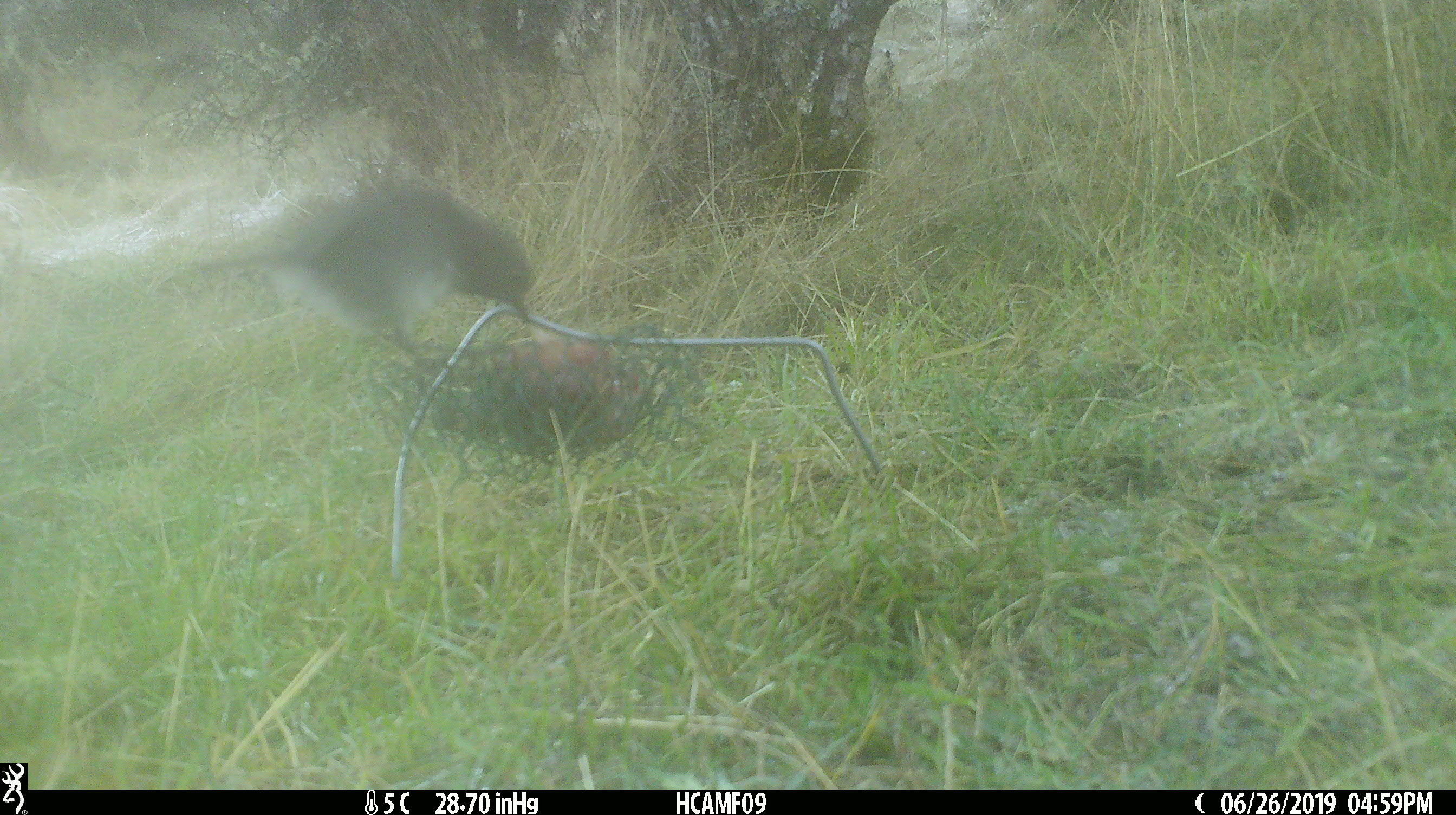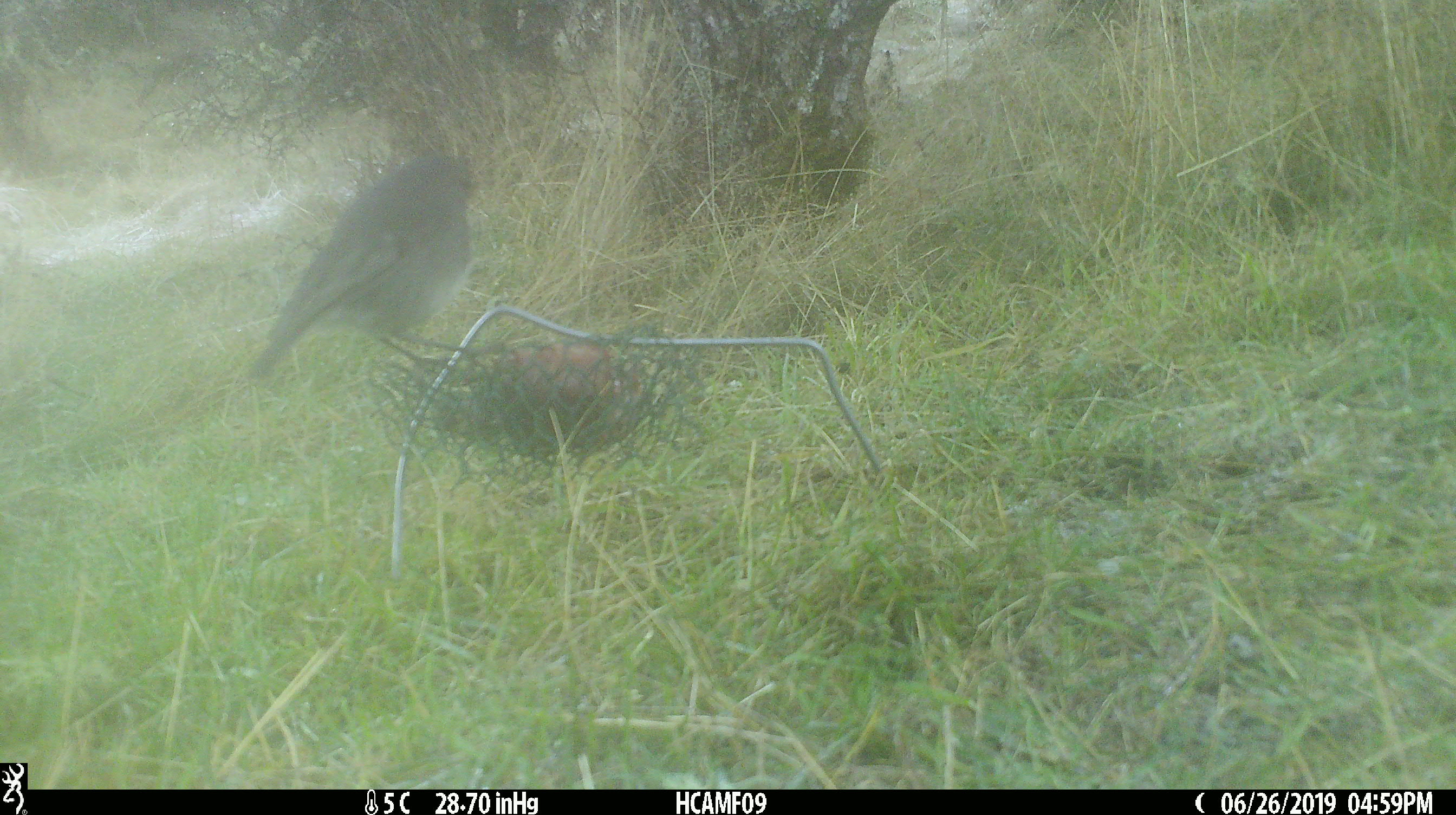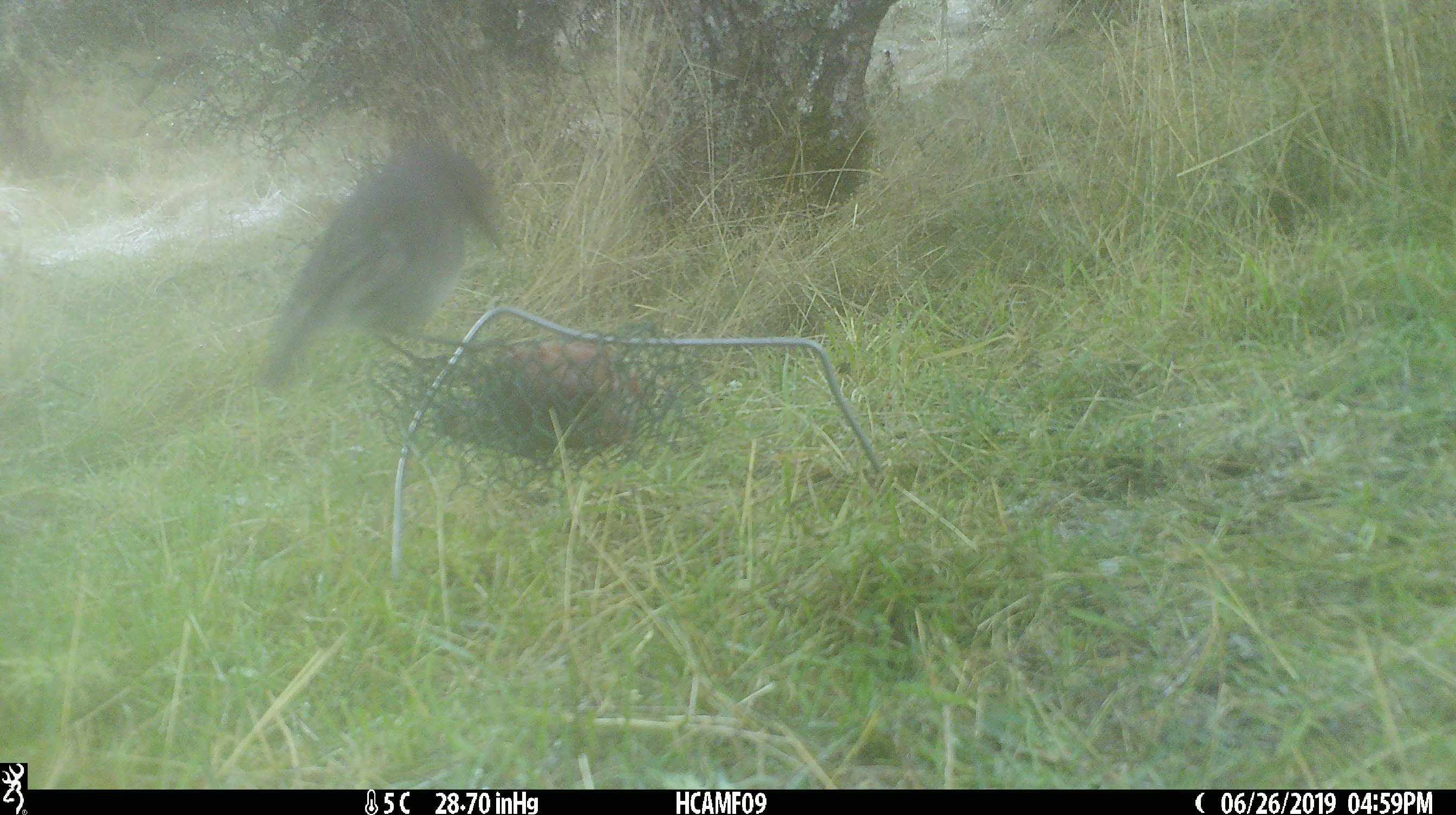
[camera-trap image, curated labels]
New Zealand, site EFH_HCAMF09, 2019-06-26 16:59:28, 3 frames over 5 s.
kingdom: Animalia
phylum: Chordata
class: Aves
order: Passeriformes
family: Petroicidae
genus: Petroica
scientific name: Petroica australis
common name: new zealand robin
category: robin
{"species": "robin (new zealand robin) (Petroica australis)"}